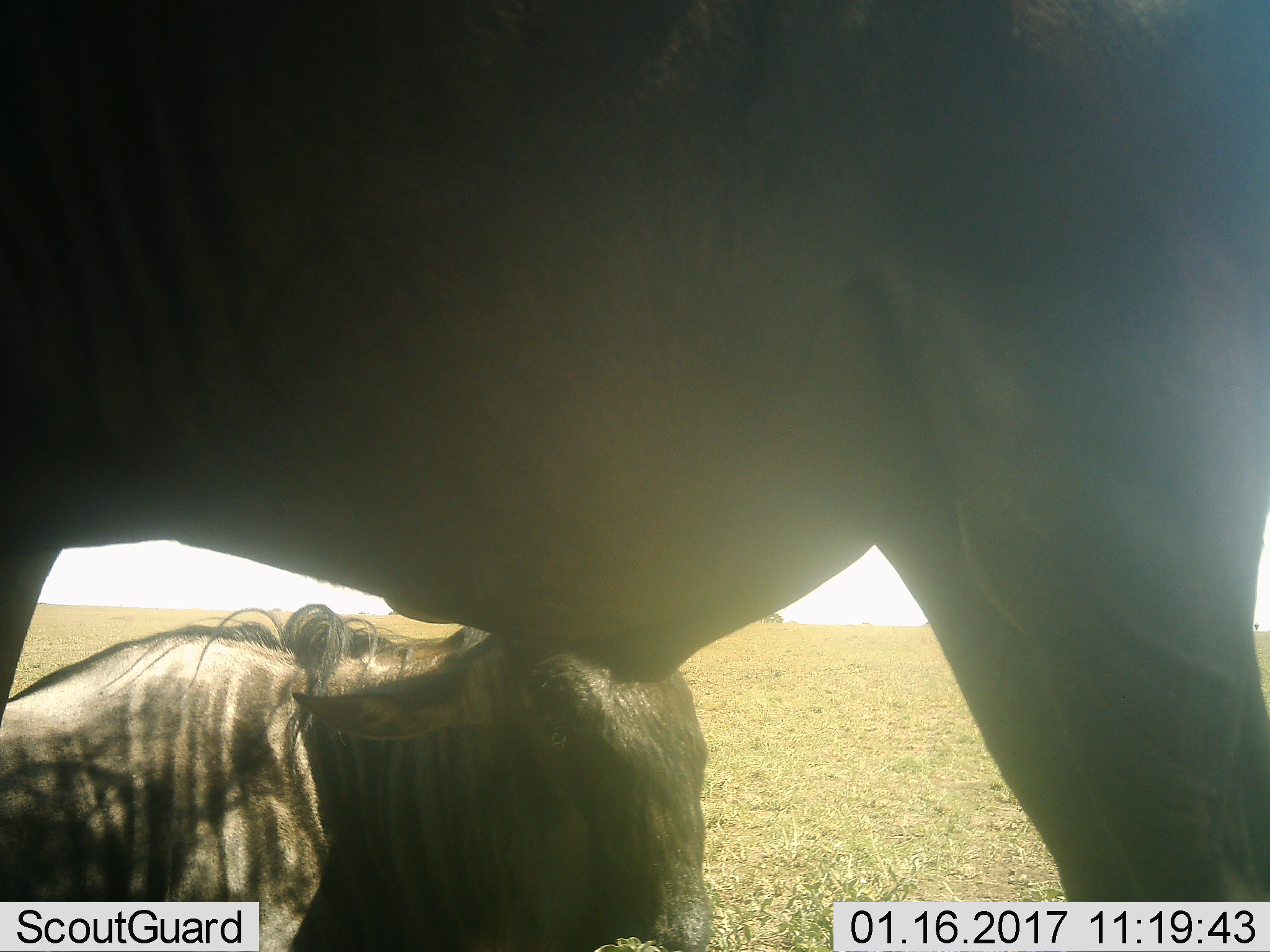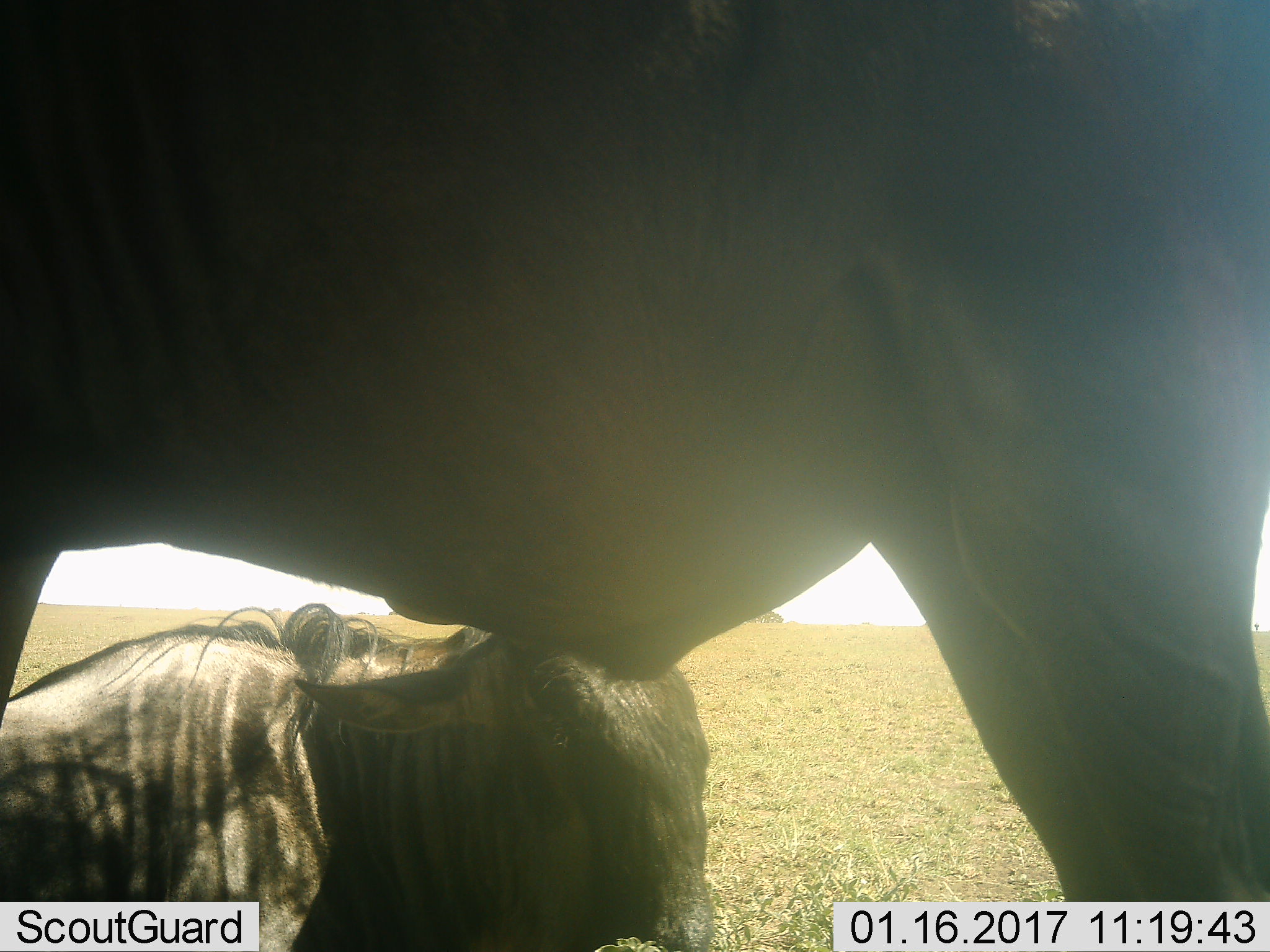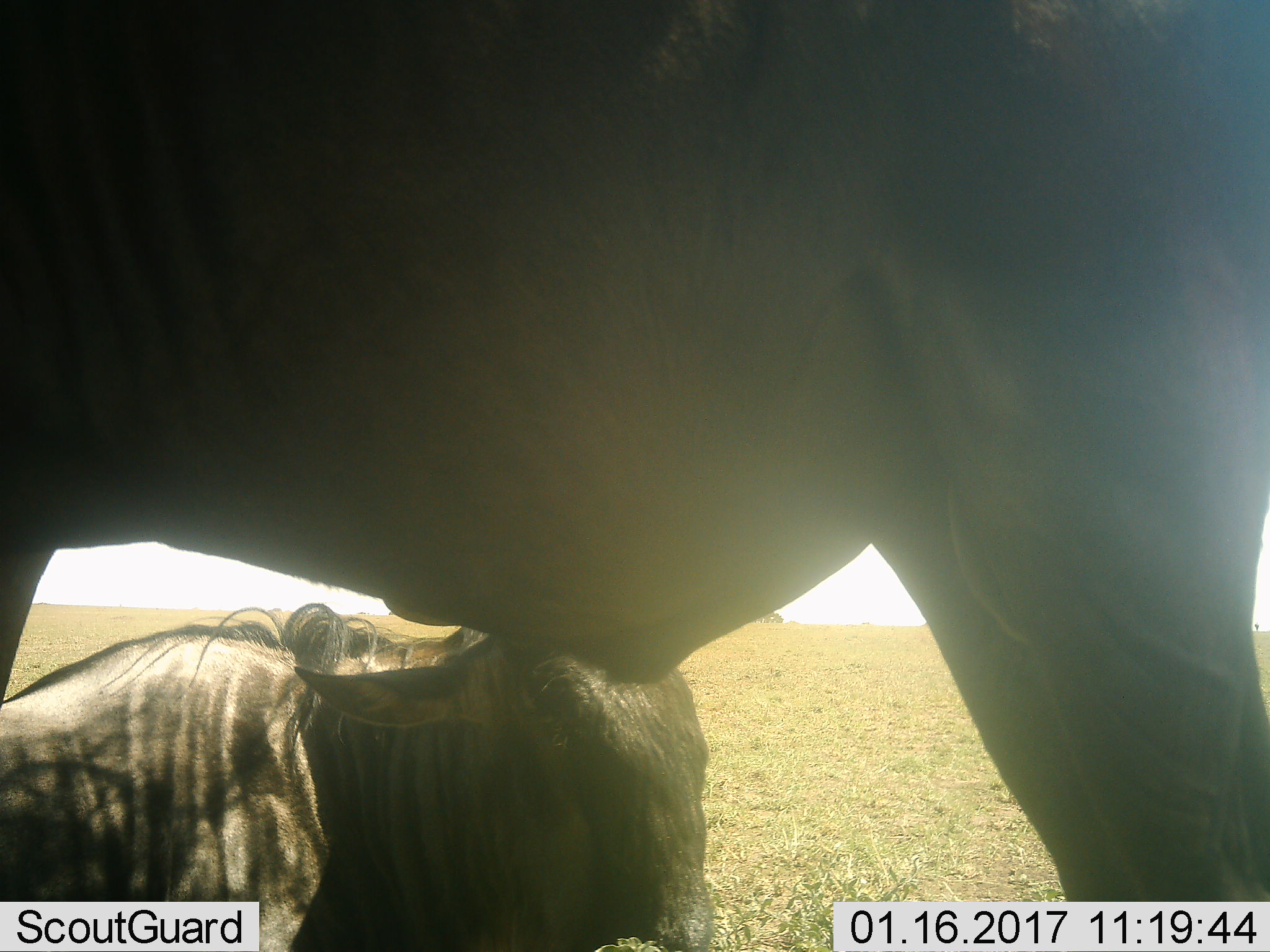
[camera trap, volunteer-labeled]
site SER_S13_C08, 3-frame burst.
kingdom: Animalia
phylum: Chordata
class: Mammalia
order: Artiodactyla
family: Bovidae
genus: Connochaetes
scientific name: Connochaetes taurinus taurinus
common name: blue wildebeest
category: wildebeestblue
Wildebeestblue (blue wildebeest) (Connochaetes taurinus taurinus), count 2. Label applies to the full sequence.